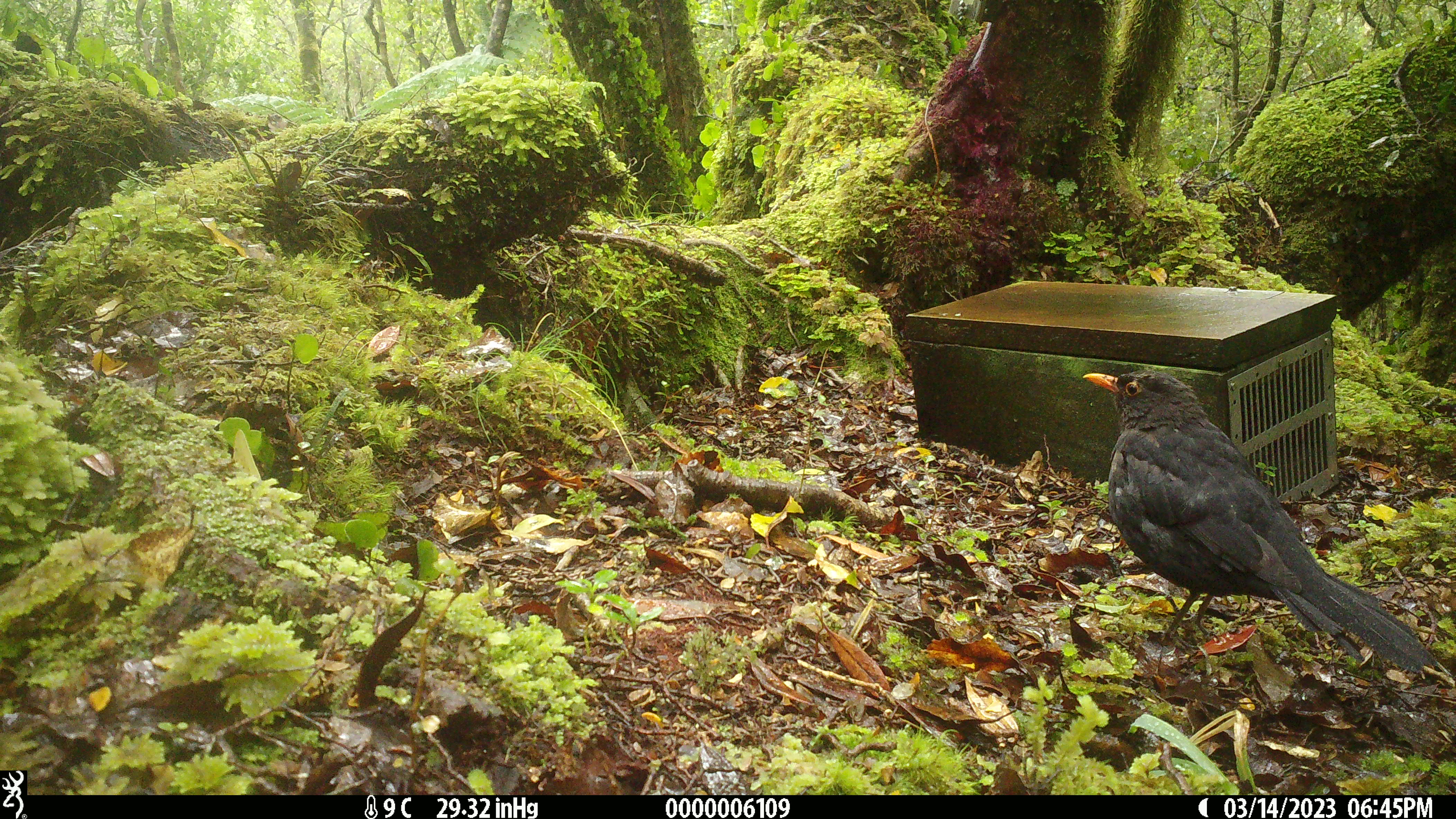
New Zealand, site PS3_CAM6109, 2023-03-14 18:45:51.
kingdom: Animalia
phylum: Chordata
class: Aves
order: Passeriformes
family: Turdidae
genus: Turdus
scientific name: Turdus merula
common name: eurasian blackbird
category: blackbird